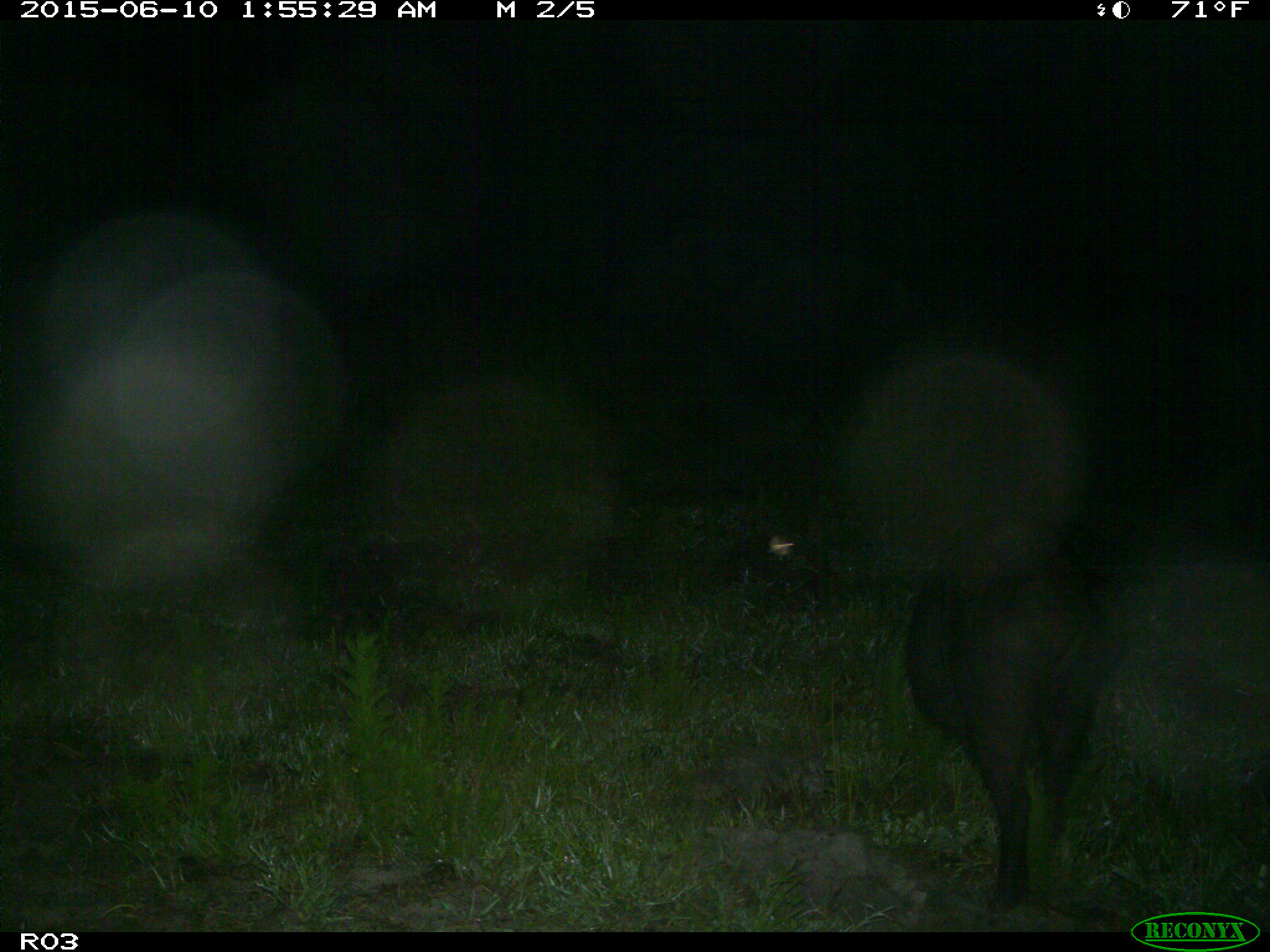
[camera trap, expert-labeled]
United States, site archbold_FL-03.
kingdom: Animalia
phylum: Chordata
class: Mammalia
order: Artiodactyla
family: Suidae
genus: Sus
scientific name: Sus scrofa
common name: wild boar